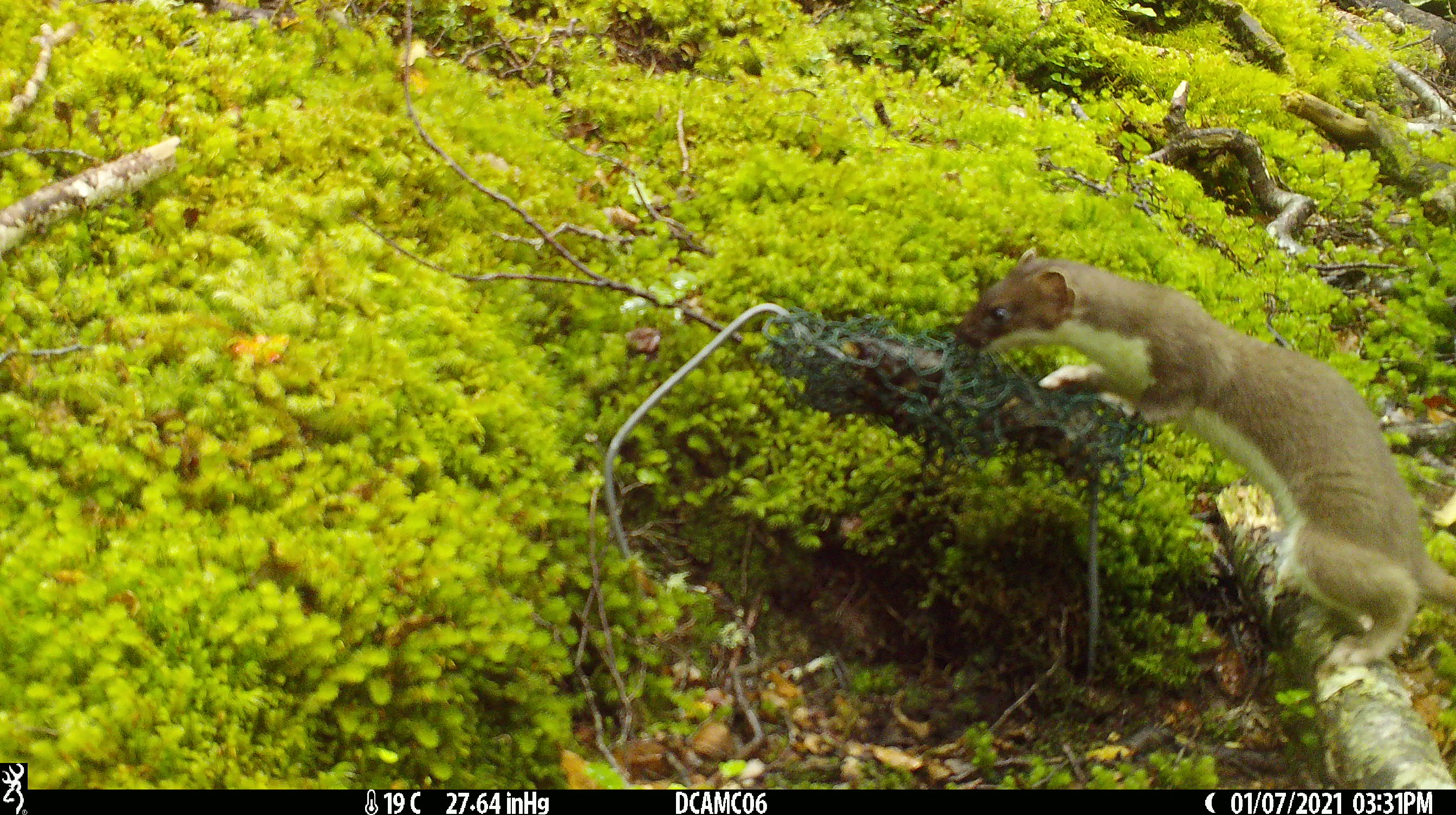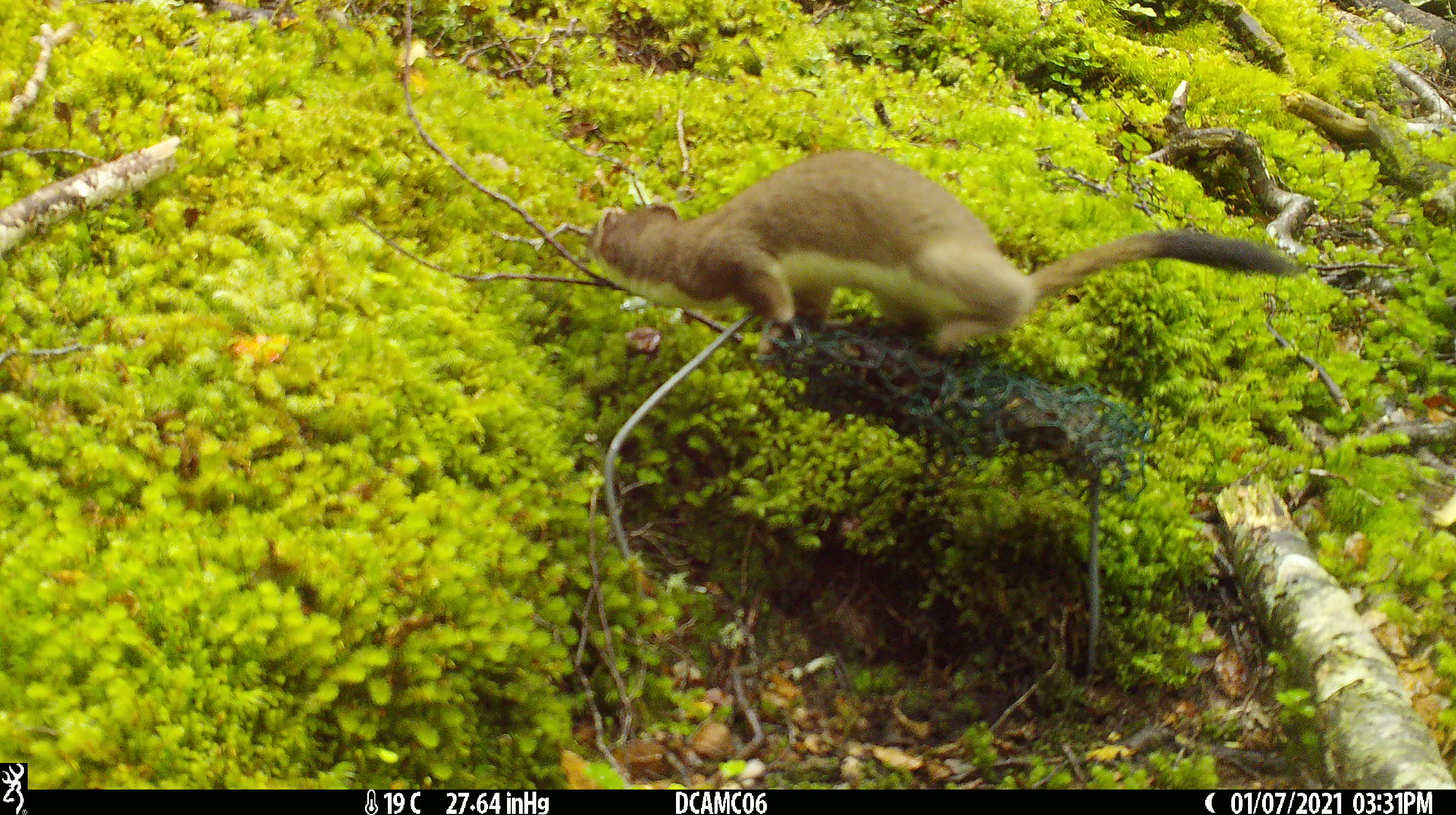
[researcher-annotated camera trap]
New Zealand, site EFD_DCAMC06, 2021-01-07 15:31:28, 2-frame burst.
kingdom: Animalia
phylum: Chordata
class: Mammalia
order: Carnivora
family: Mustelidae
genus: Mustela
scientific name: Mustela erminea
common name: stoat